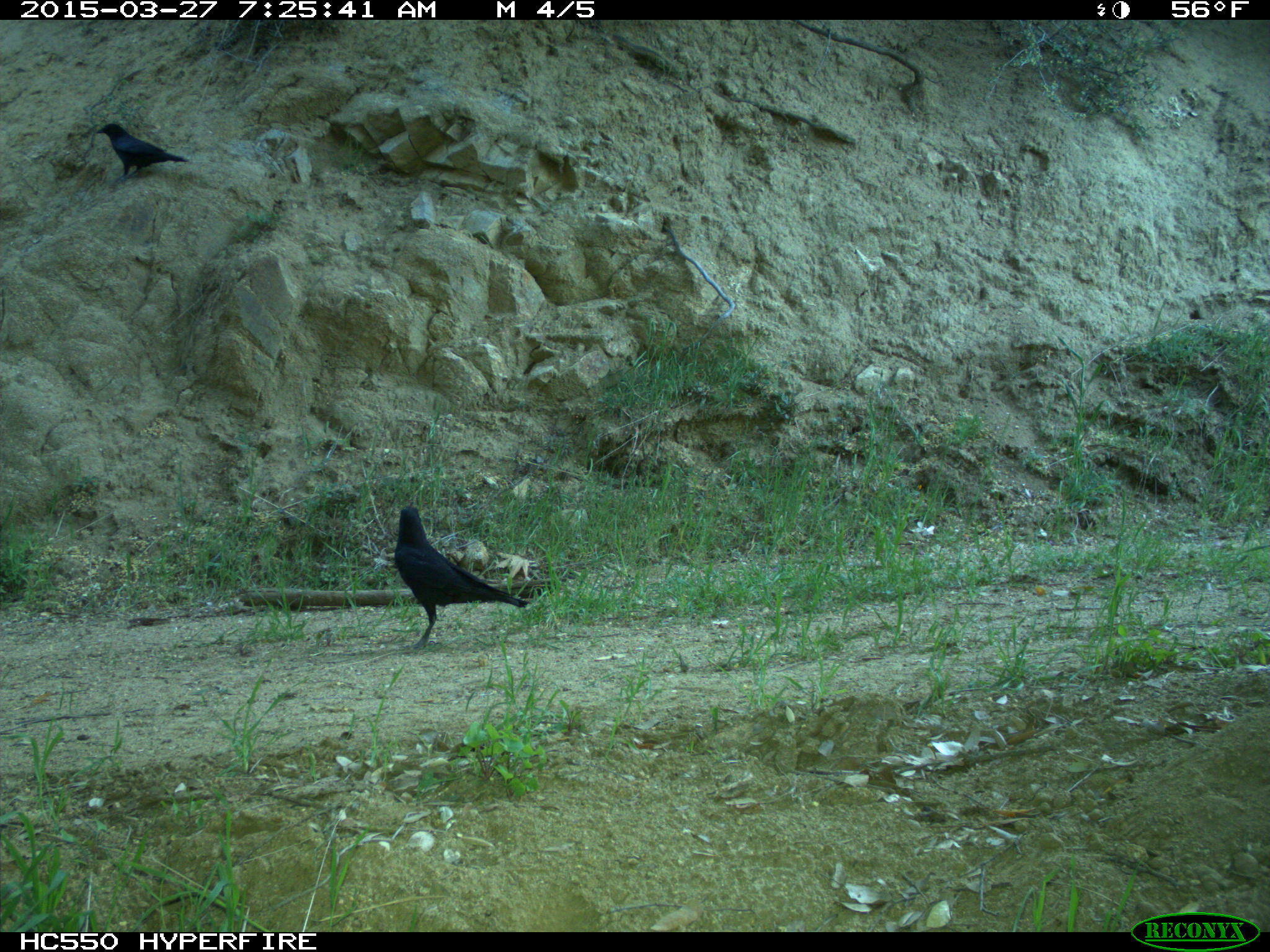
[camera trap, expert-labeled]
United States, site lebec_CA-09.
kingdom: Animalia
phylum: Chordata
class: Aves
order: Passeriformes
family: Corvidae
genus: Corvus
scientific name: Corvus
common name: crows and ravens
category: unidentified corvus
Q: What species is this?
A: Unidentified corvus (crows and ravens) (Corvus).